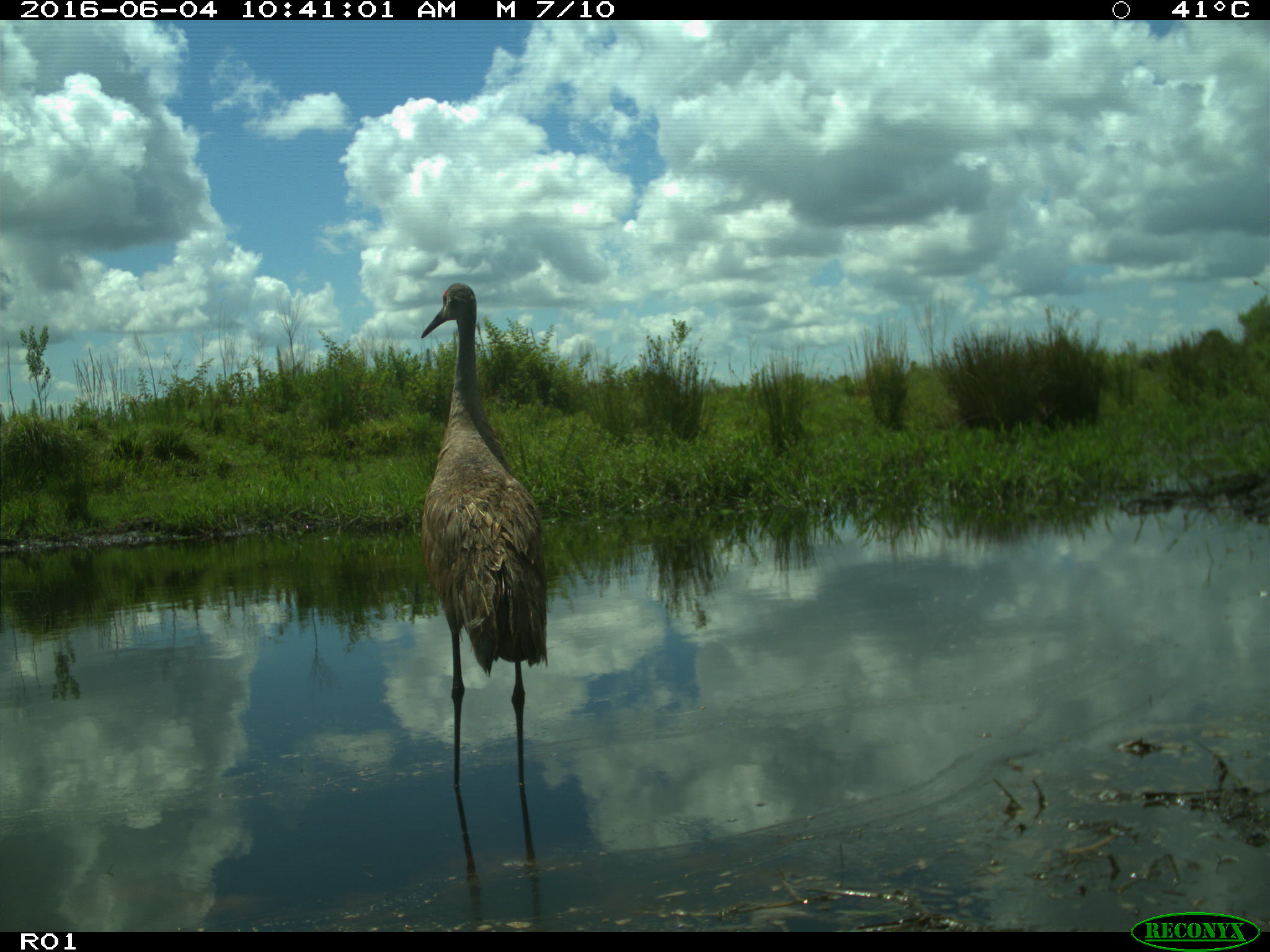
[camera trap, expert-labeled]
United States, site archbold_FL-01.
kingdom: Animalia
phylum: Chordata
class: Aves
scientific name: Aves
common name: birds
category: unidentified bird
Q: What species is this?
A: Unidentified bird (birds) (Aves).